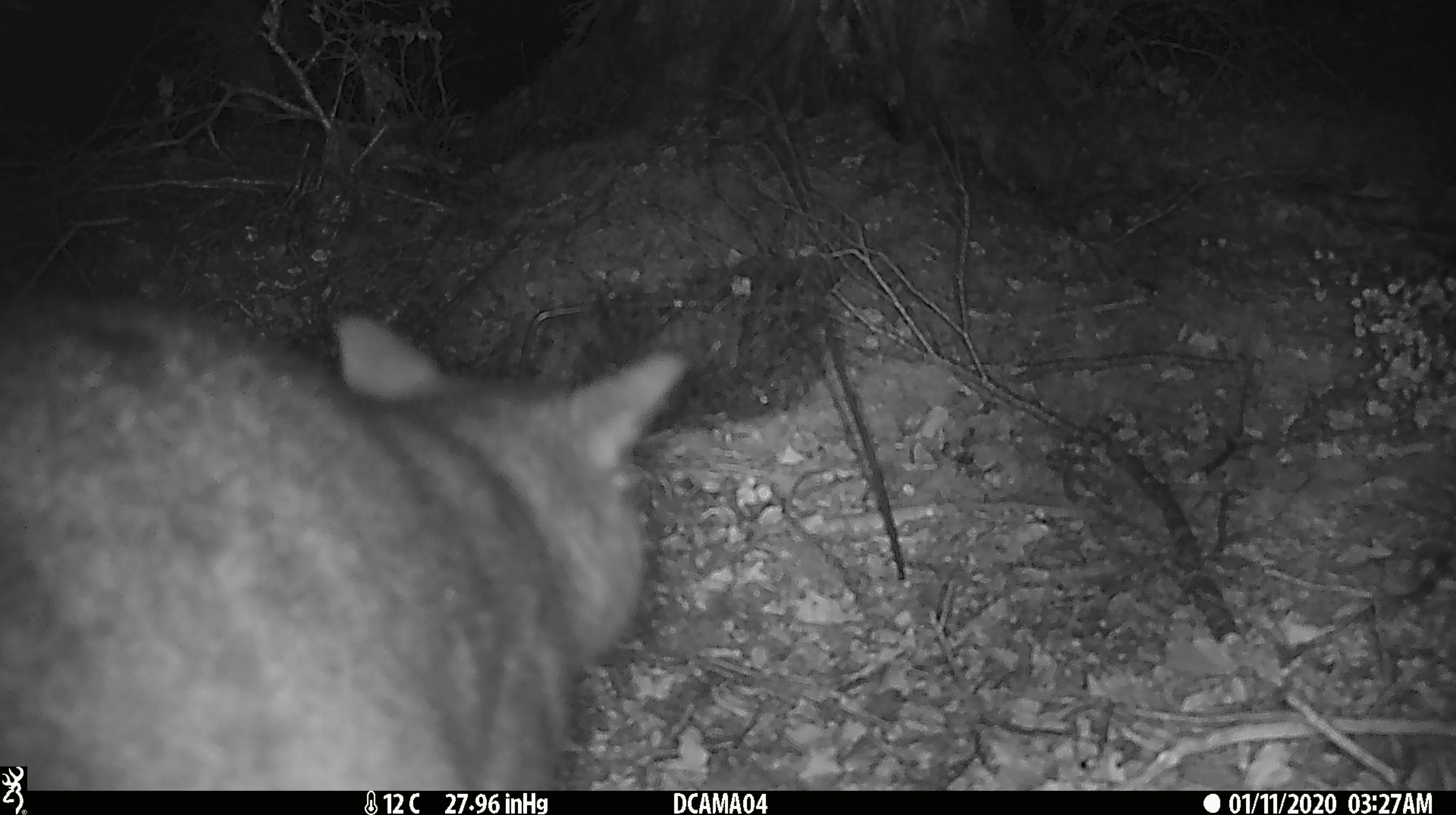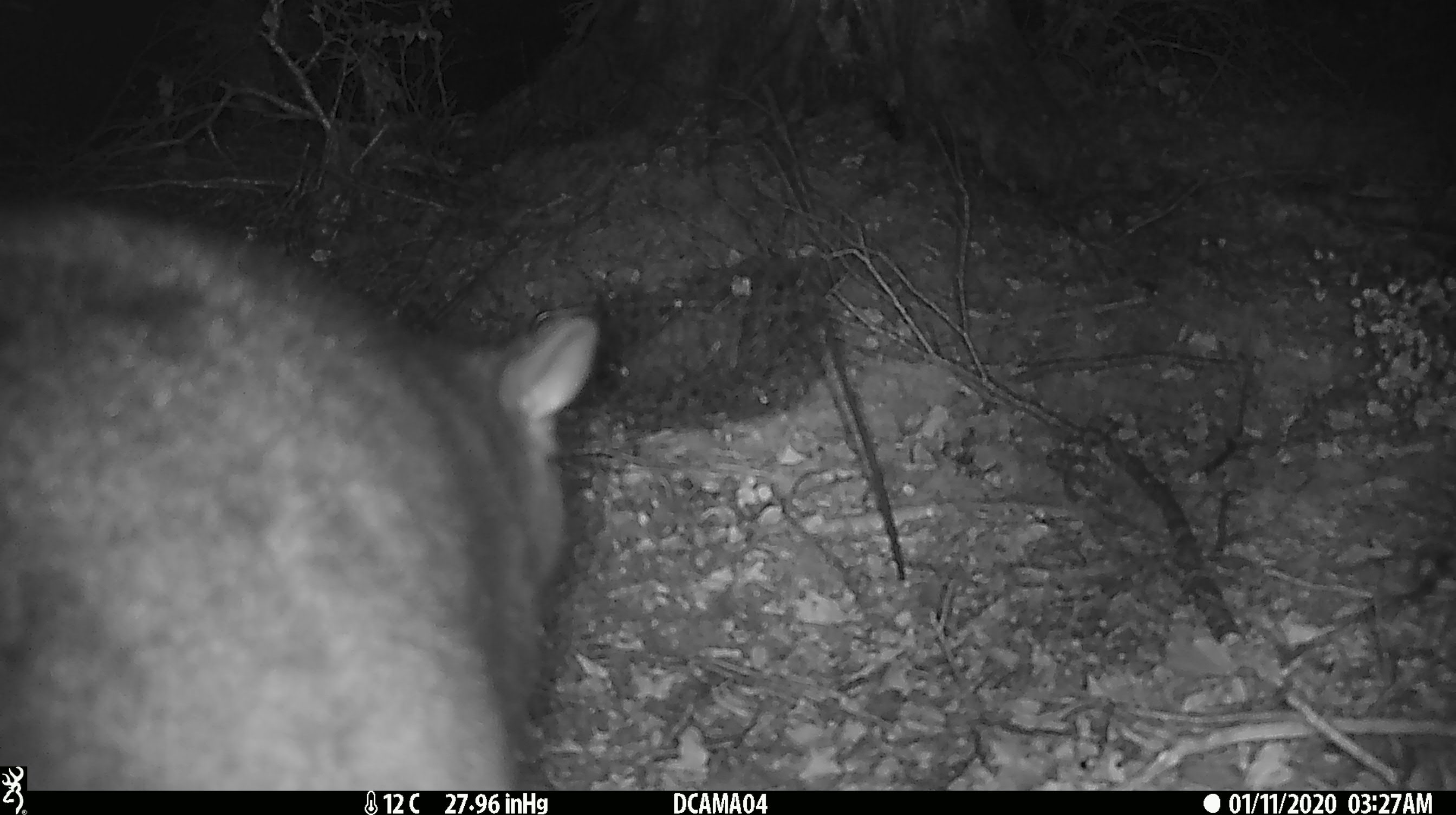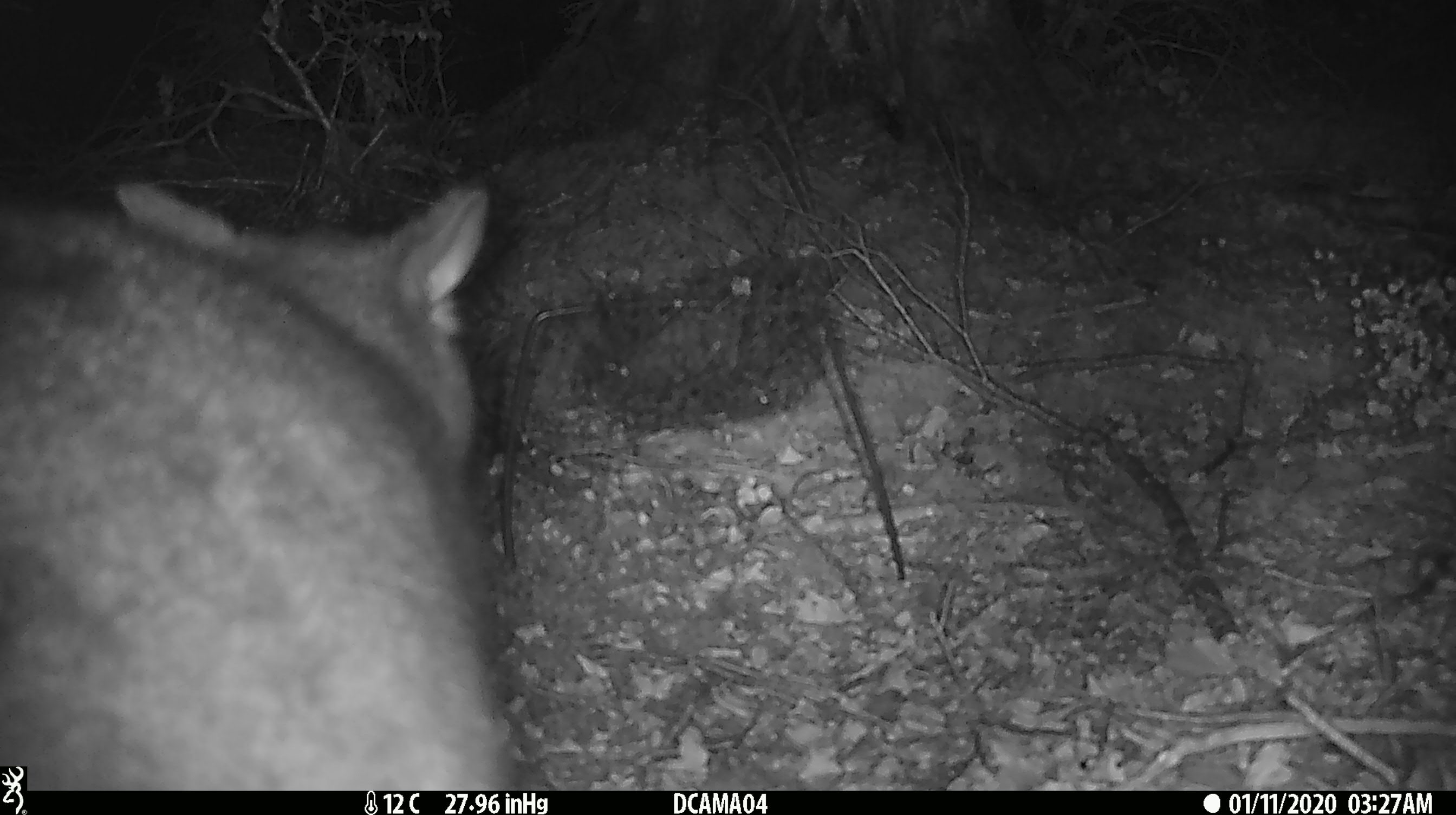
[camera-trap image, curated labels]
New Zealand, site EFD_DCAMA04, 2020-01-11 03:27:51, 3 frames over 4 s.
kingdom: Animalia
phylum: Chordata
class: Mammalia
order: Diprotodontia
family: Phalangeridae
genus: Trichosurus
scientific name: Trichosurus vulpecula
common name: common brushtail possum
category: possum